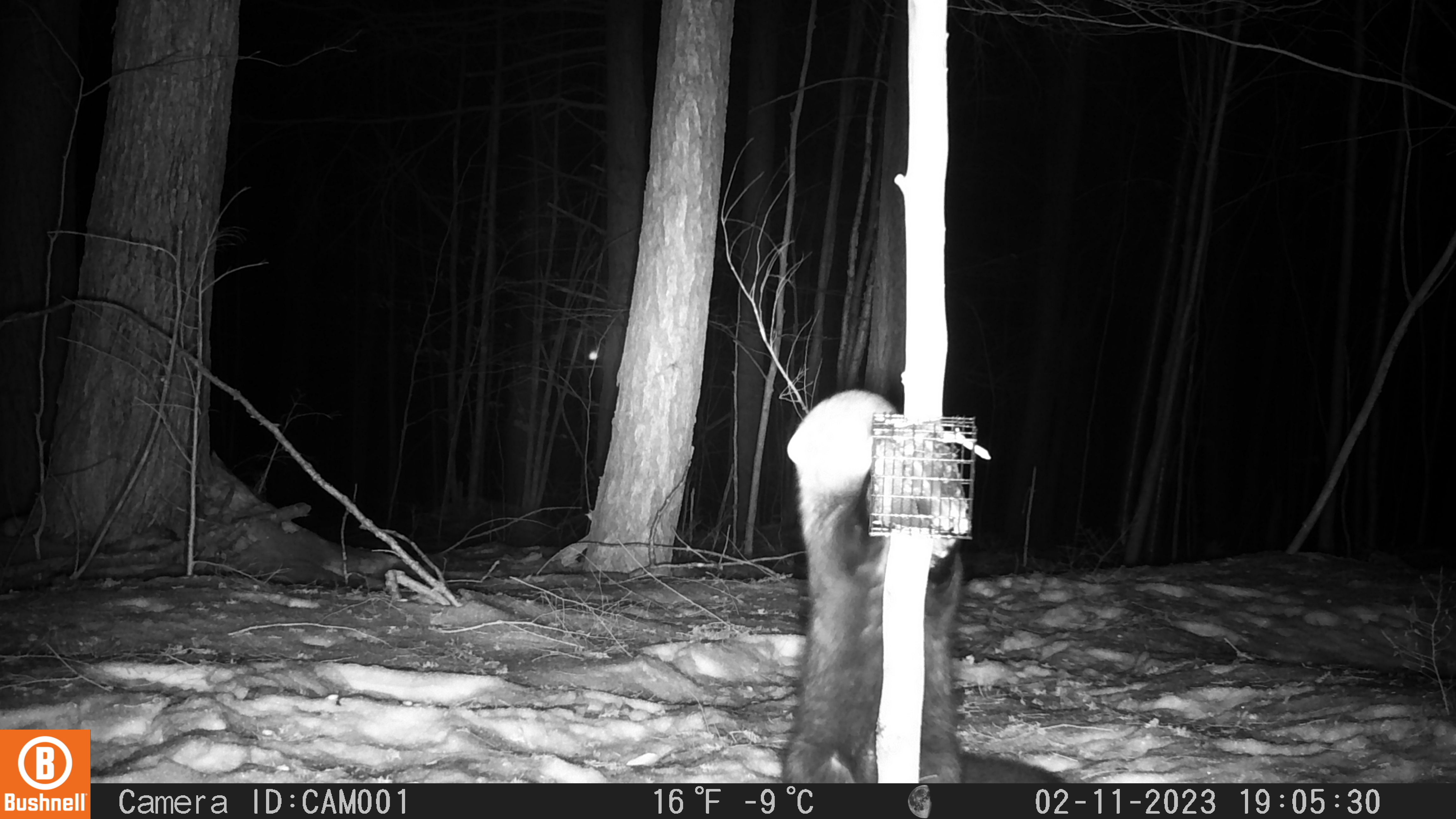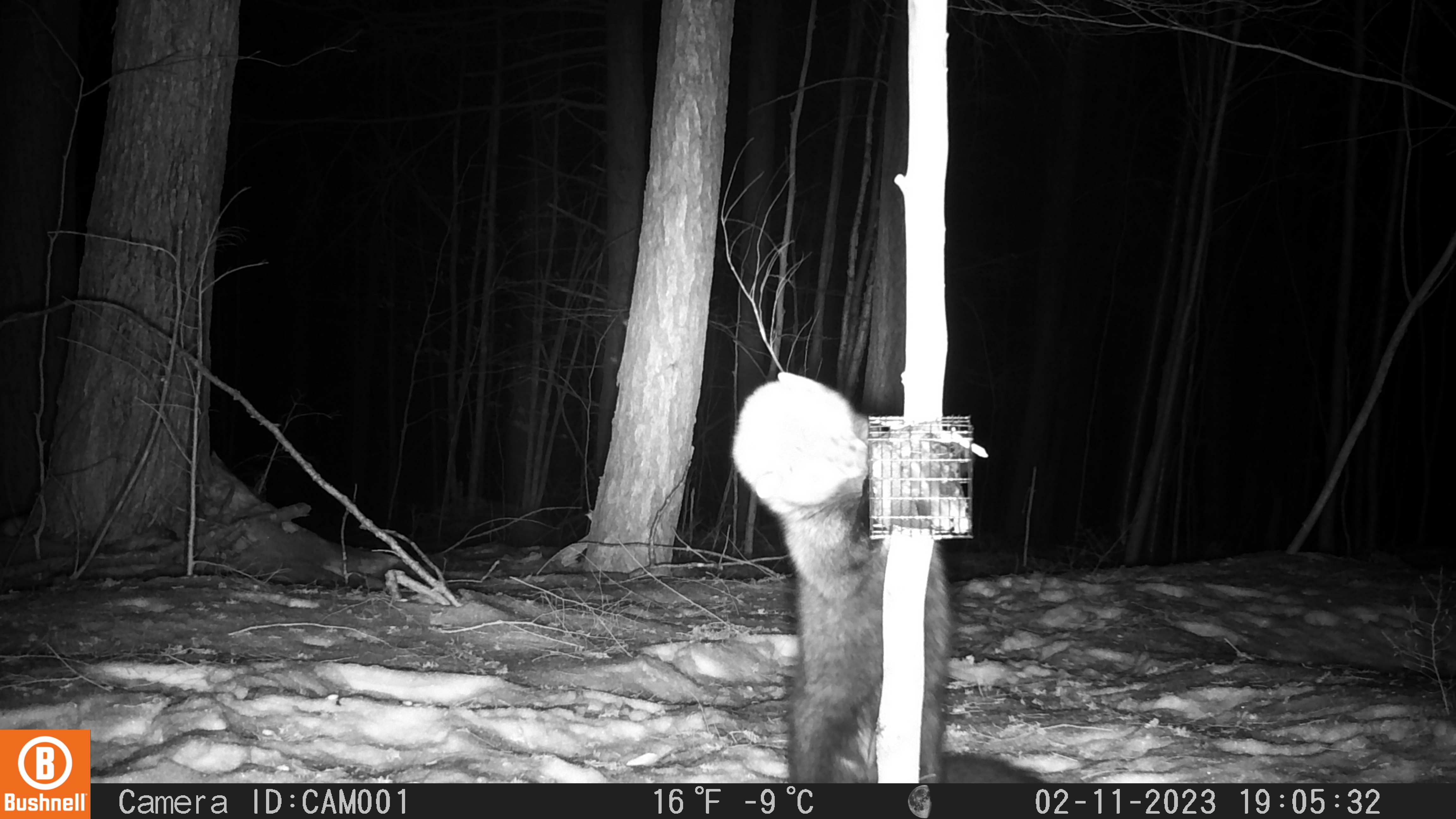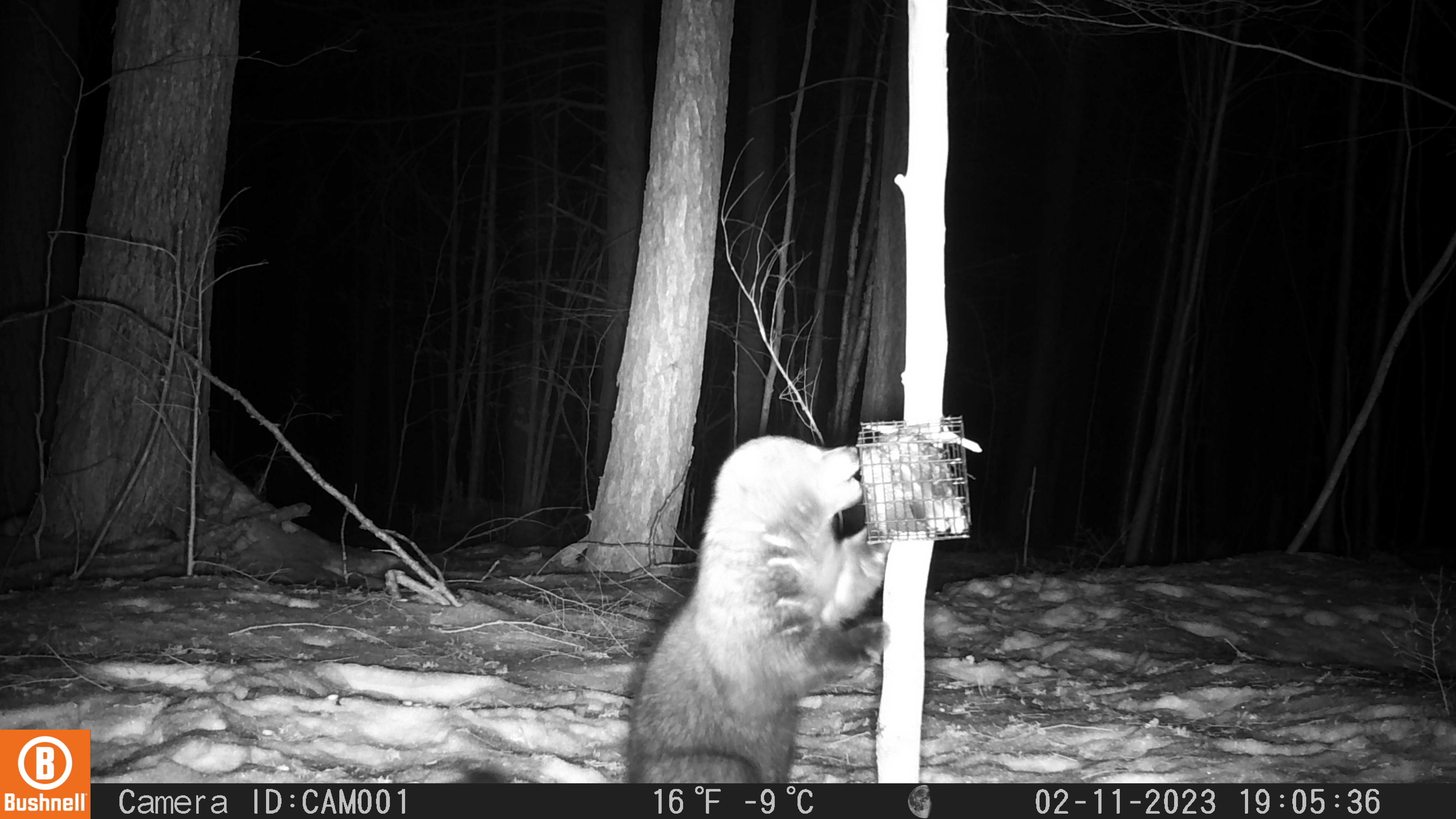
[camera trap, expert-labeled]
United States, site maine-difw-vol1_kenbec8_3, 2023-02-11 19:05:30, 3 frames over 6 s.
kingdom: Animalia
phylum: Chordata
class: Mammalia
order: Carnivora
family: Mustelidae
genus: Pekania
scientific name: Pekania pennanti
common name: fisher